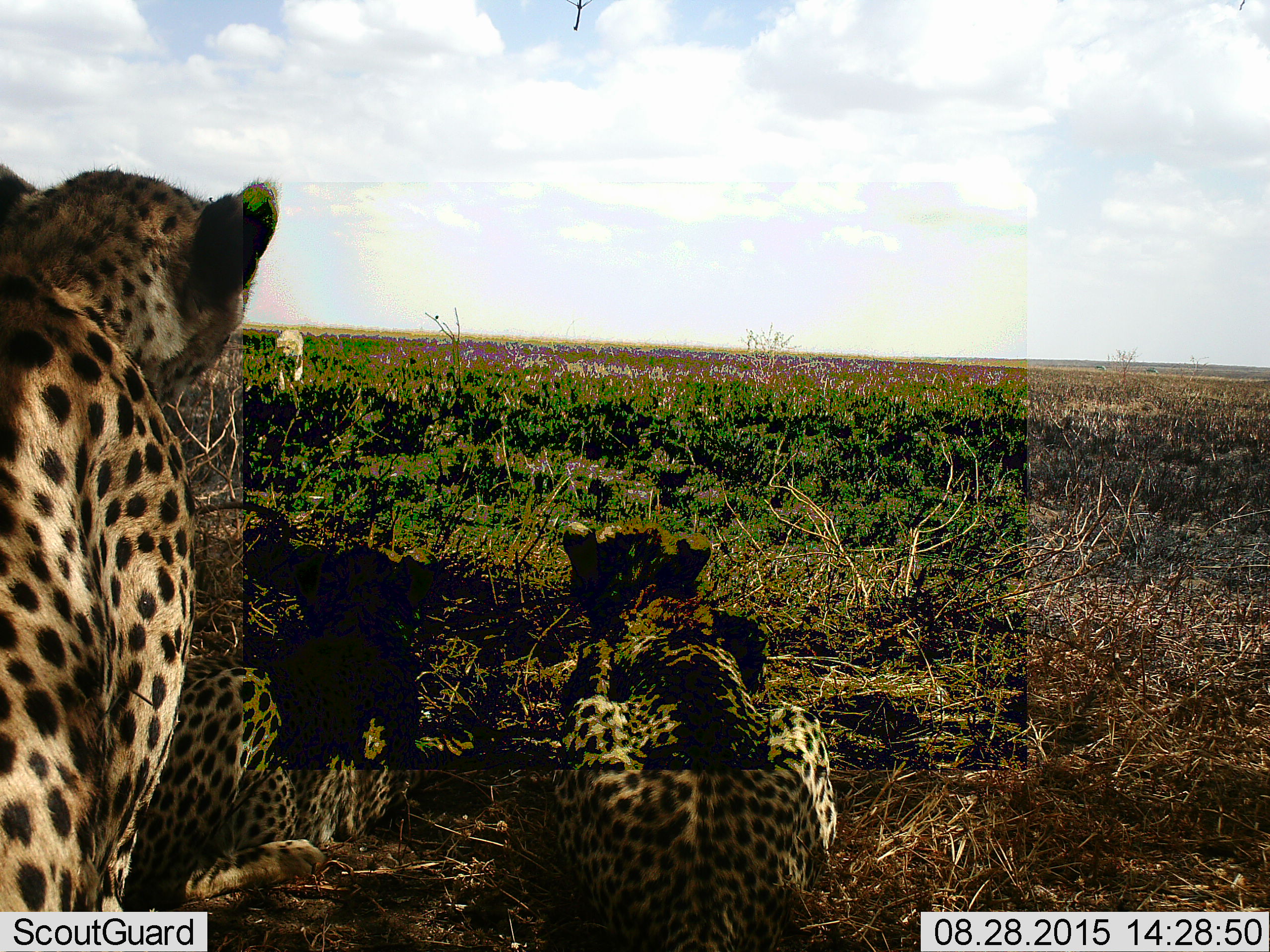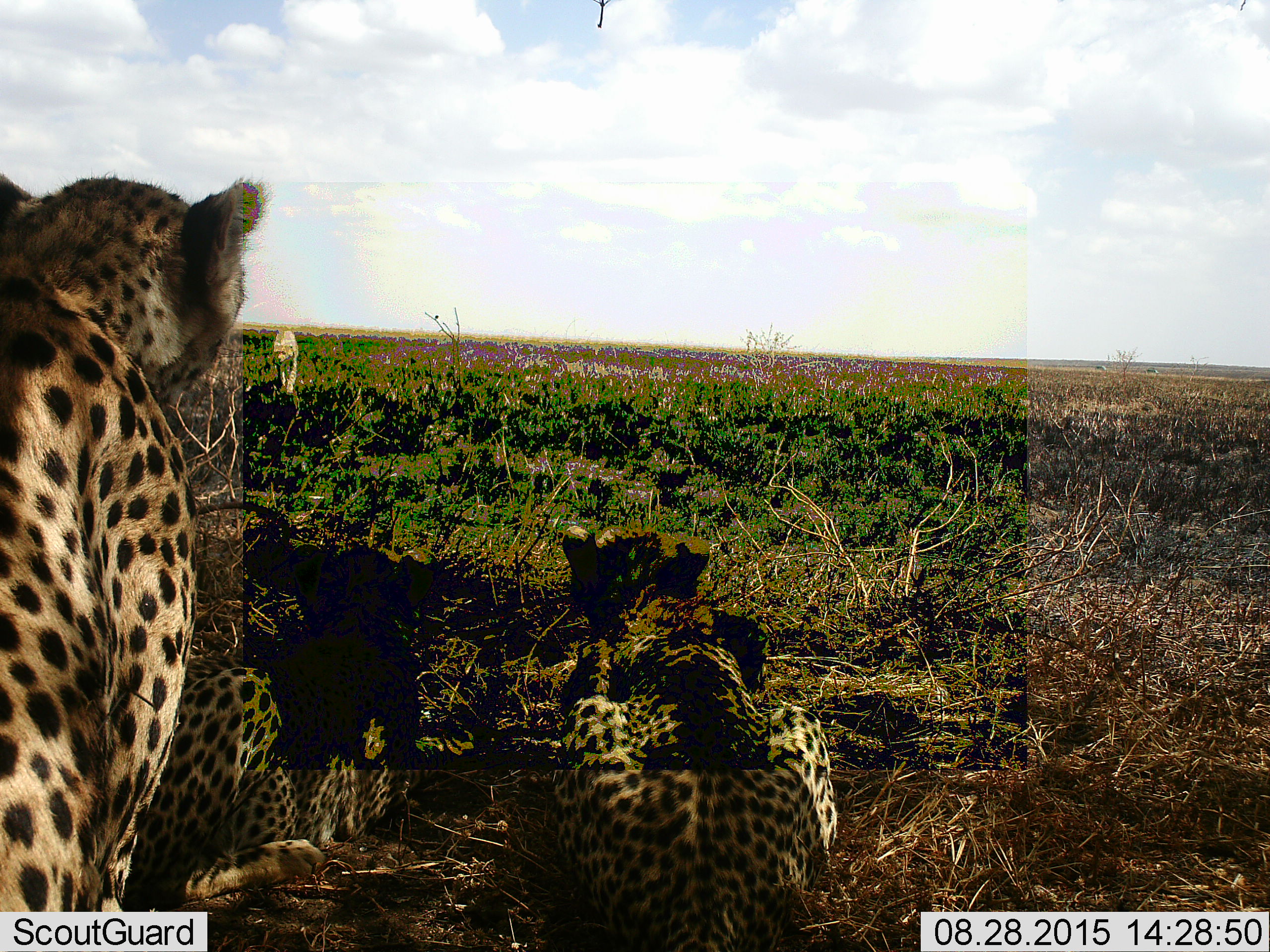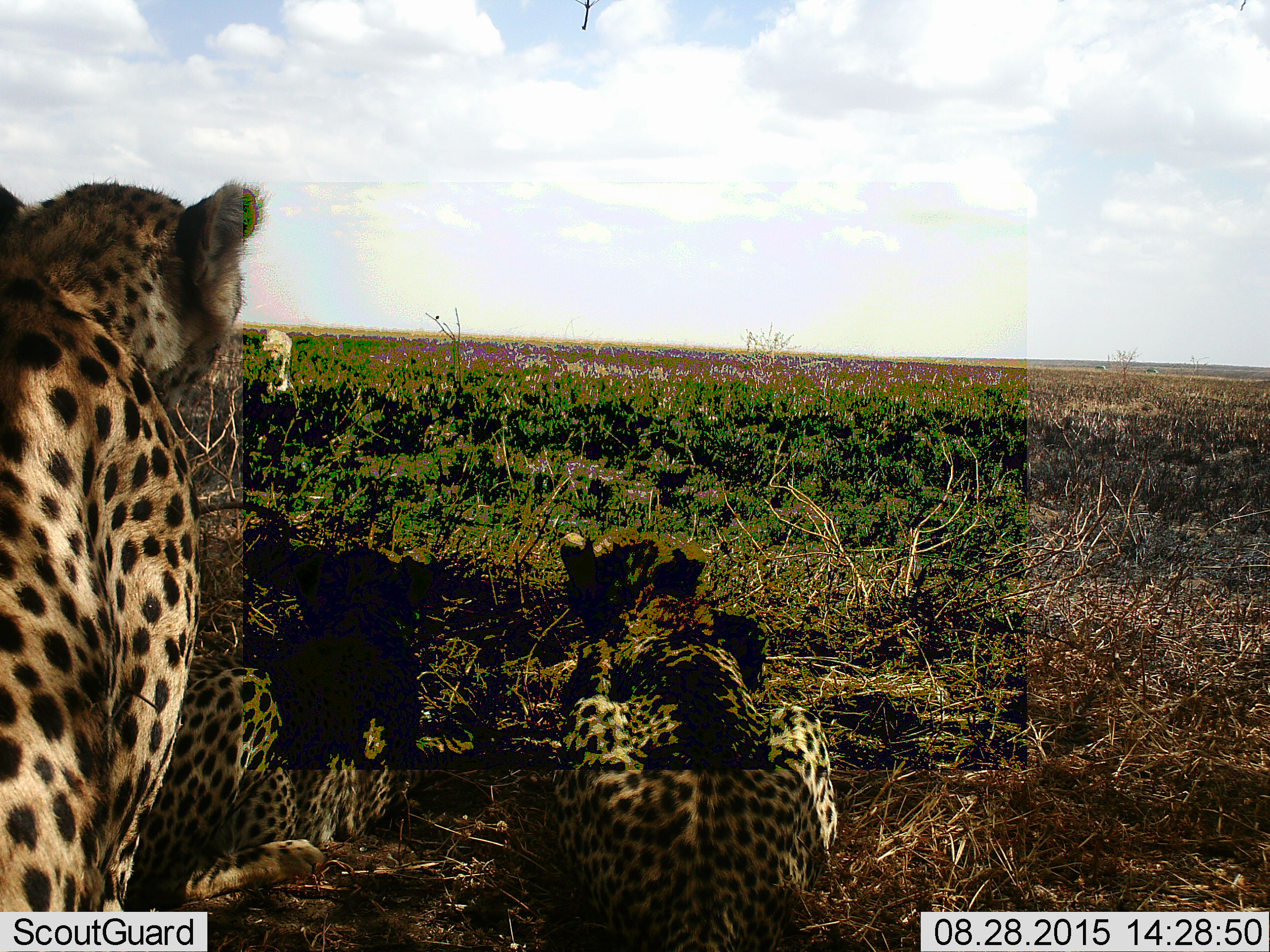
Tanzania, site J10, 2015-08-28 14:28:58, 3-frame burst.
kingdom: Animalia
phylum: Chordata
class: Mammalia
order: Carnivora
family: Felidae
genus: Acinonyx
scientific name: Acinonyx jubatus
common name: cheetah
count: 4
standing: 33%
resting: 89%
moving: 44%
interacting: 22%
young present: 44%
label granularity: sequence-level